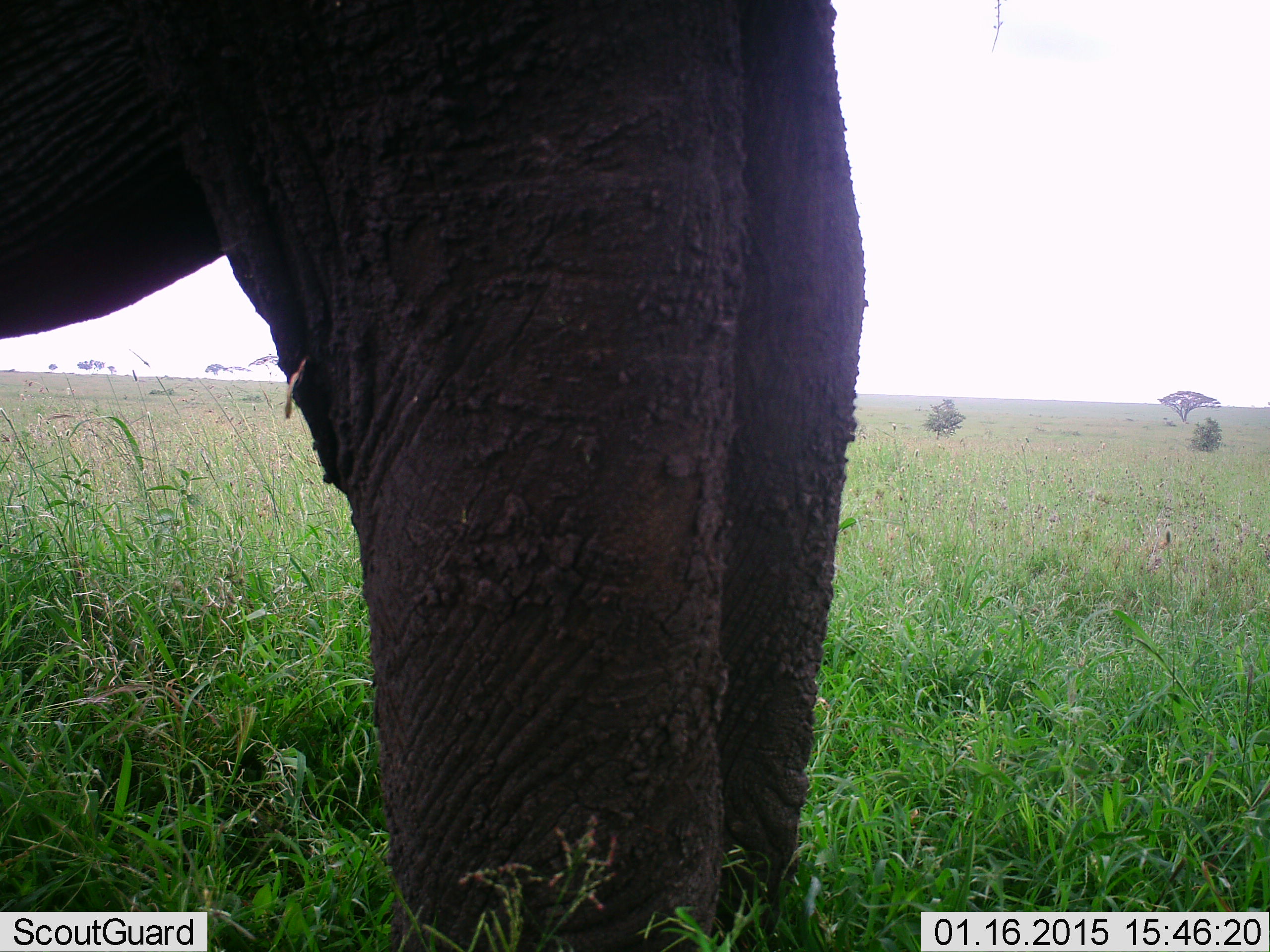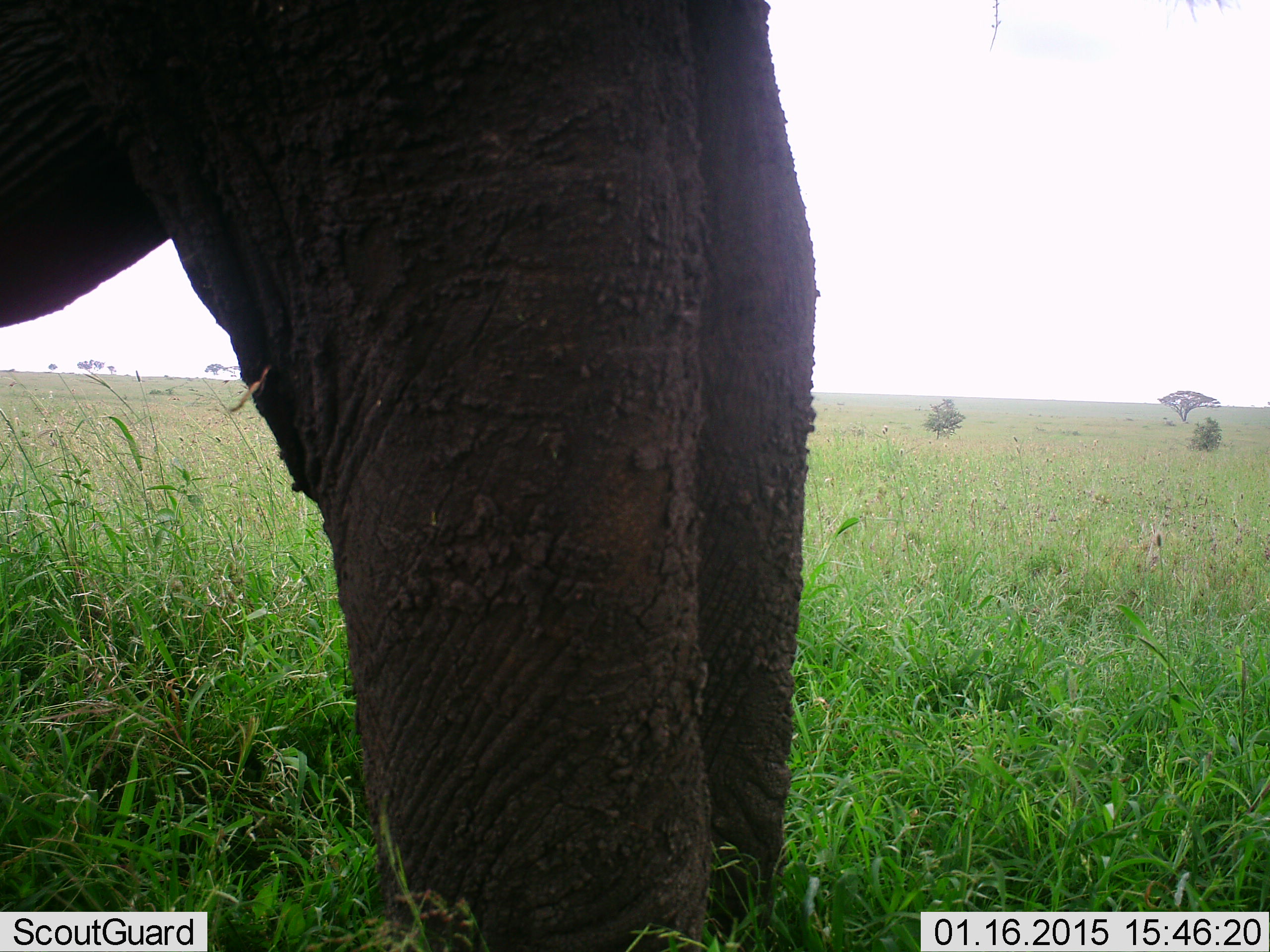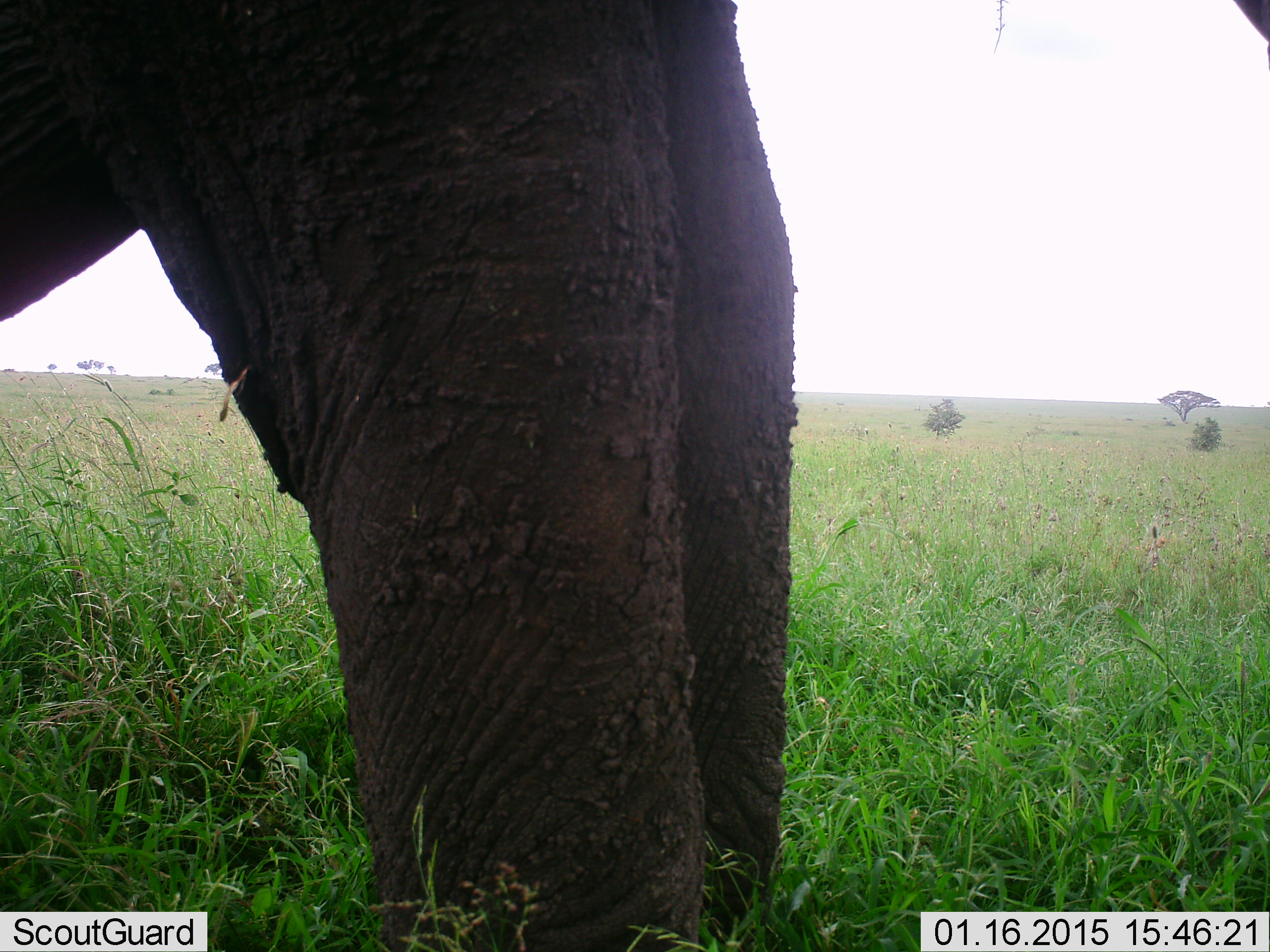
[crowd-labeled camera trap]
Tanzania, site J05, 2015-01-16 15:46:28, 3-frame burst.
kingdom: Animalia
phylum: Chordata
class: Mammalia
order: Proboscidea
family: Elephantidae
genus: Loxodonta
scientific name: Loxodonta africana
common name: african bush elephant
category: elephant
Elephant (african bush elephant) (Loxodonta africana), count 1. Behavior (volunteer vote fractions): standing 90%, resting 0%, moving 10%, interacting 0%. Young present (vote fraction): 0%. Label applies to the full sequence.